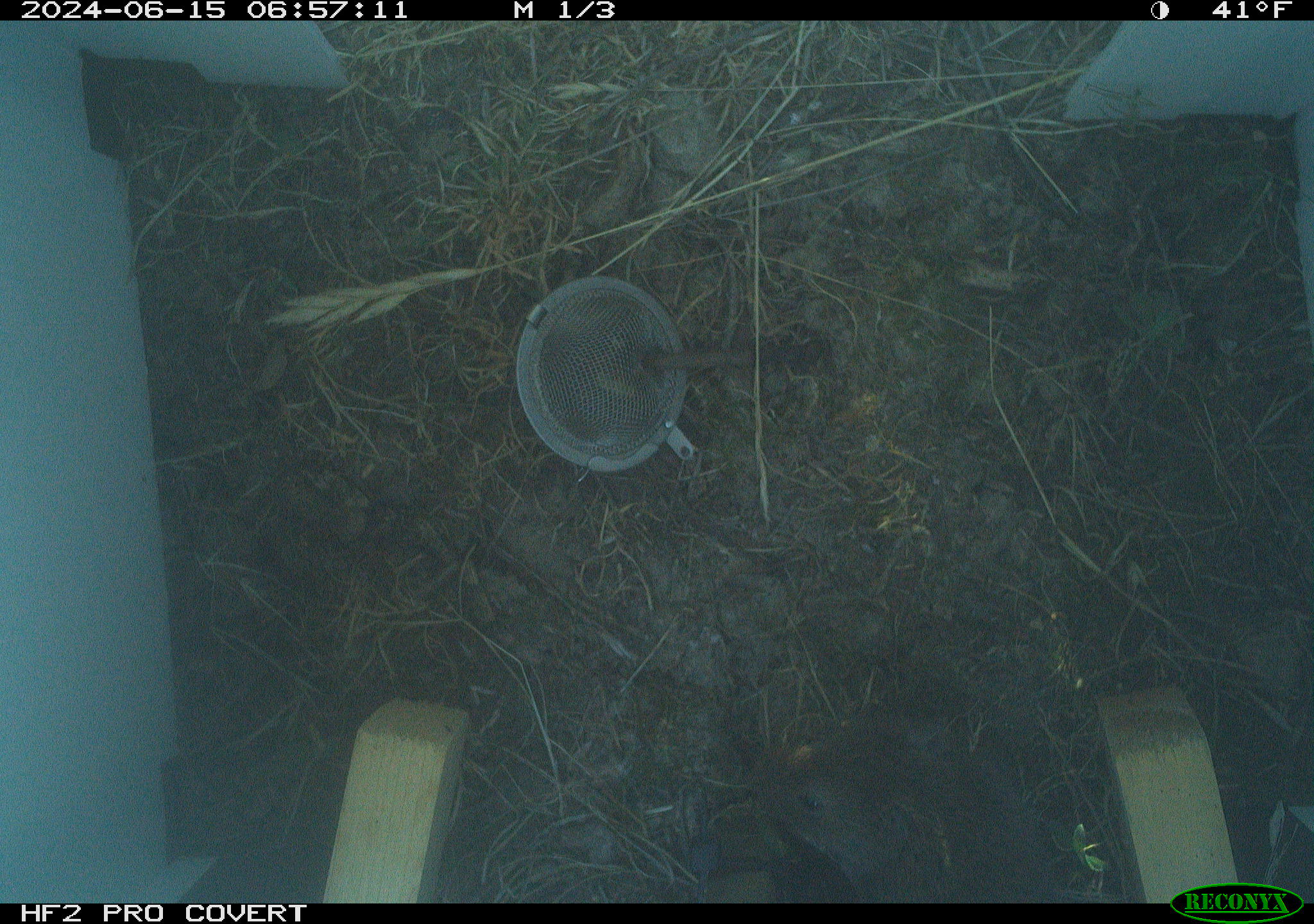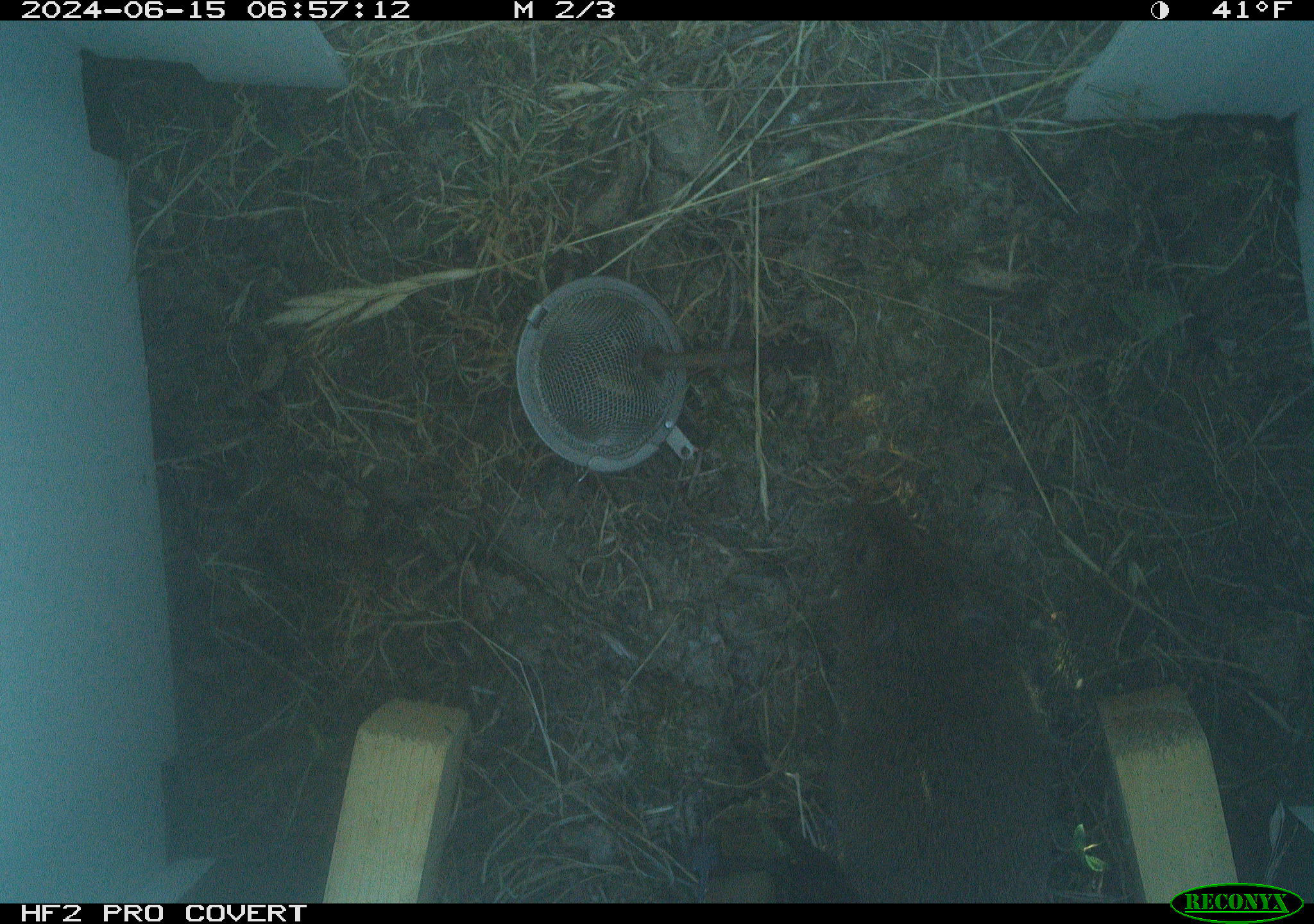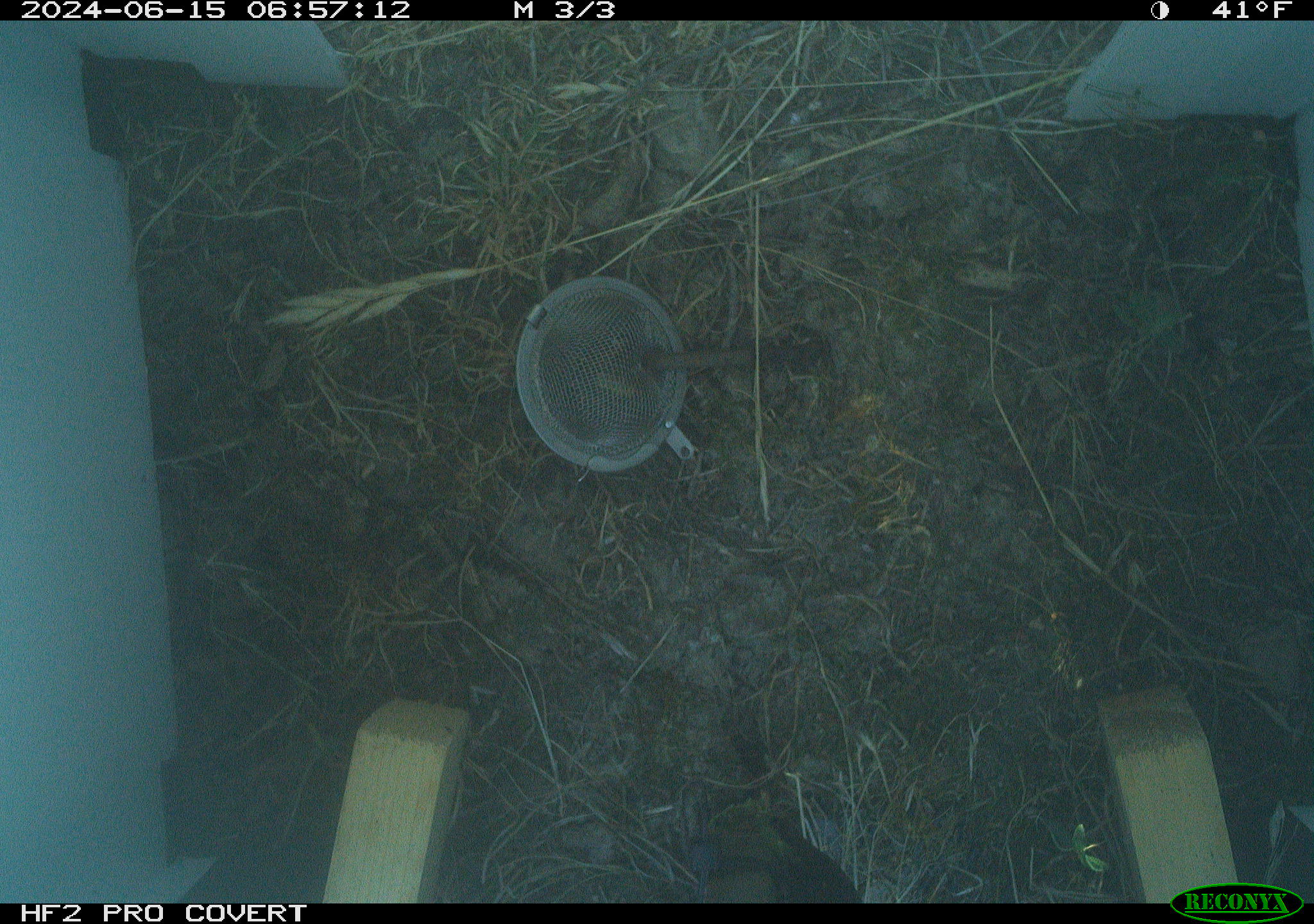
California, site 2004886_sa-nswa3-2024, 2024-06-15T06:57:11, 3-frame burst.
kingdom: Animalia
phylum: Chordata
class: Mammalia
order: Rodentia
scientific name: Rodentia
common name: rodent